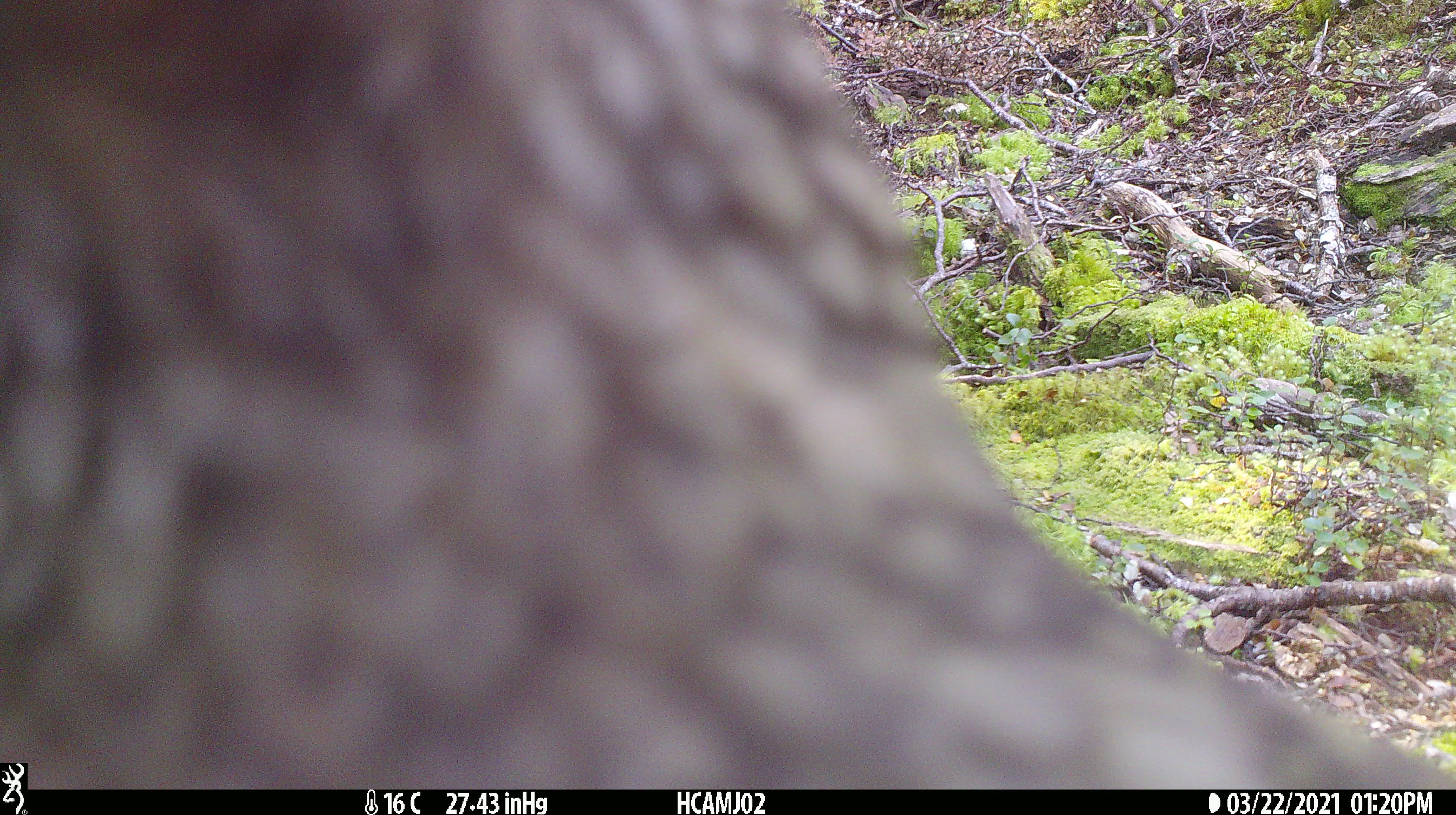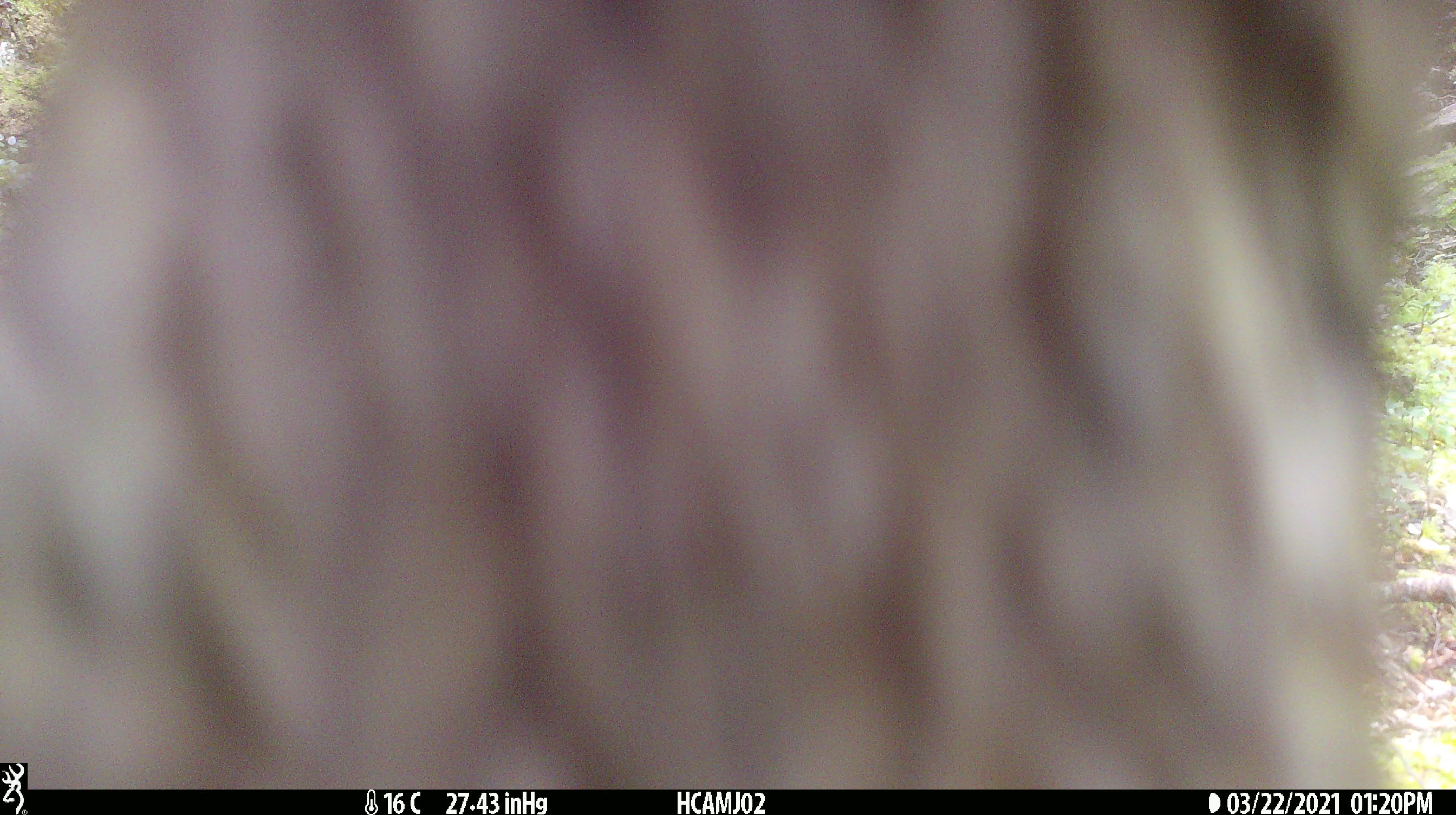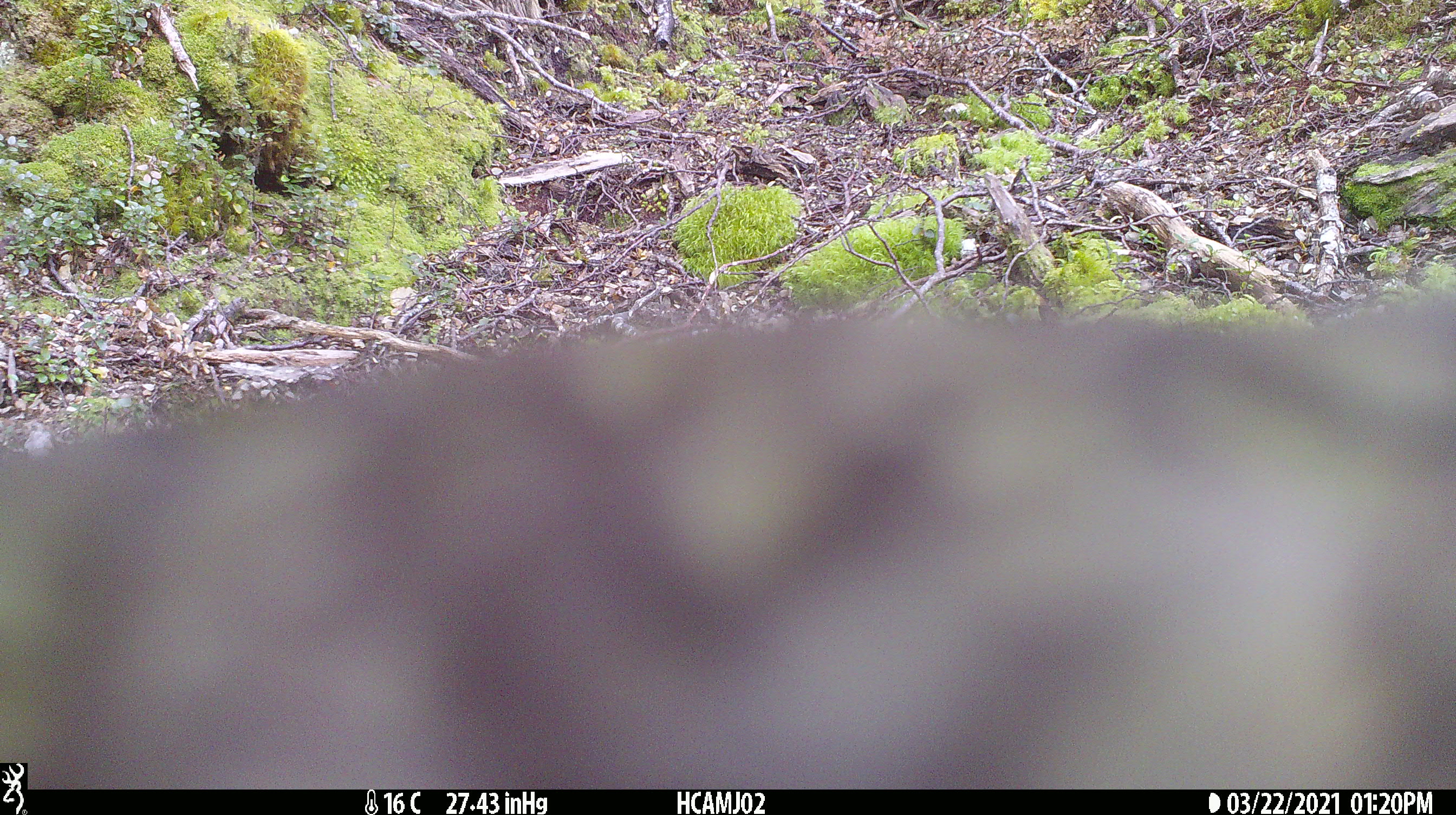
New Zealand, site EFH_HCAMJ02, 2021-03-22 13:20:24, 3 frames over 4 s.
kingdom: Animalia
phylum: Chordata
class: Aves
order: Psittaciformes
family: Strigopidae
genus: Nestor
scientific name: Nestor notabilis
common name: kea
Kea (Nestor notabilis).